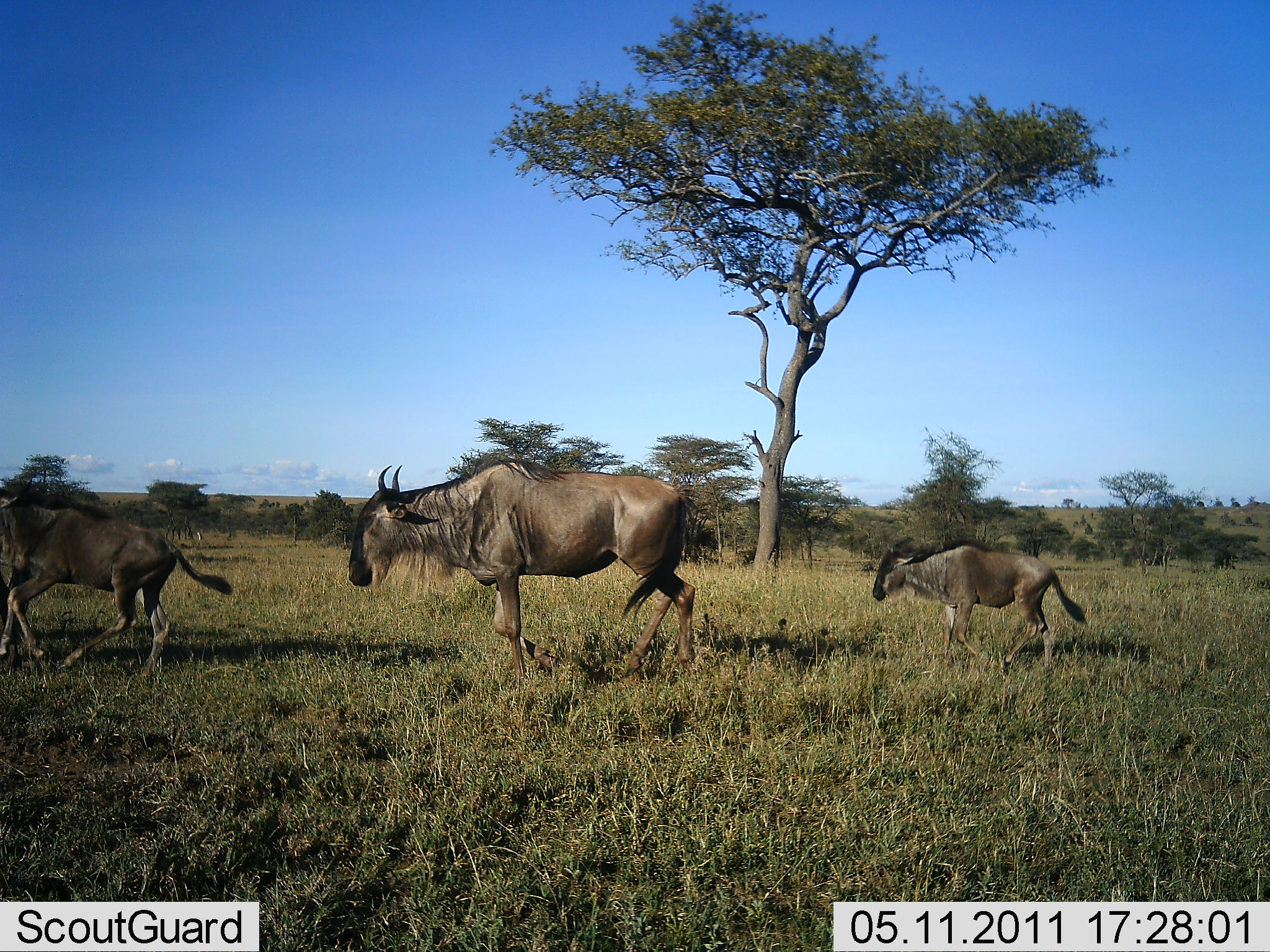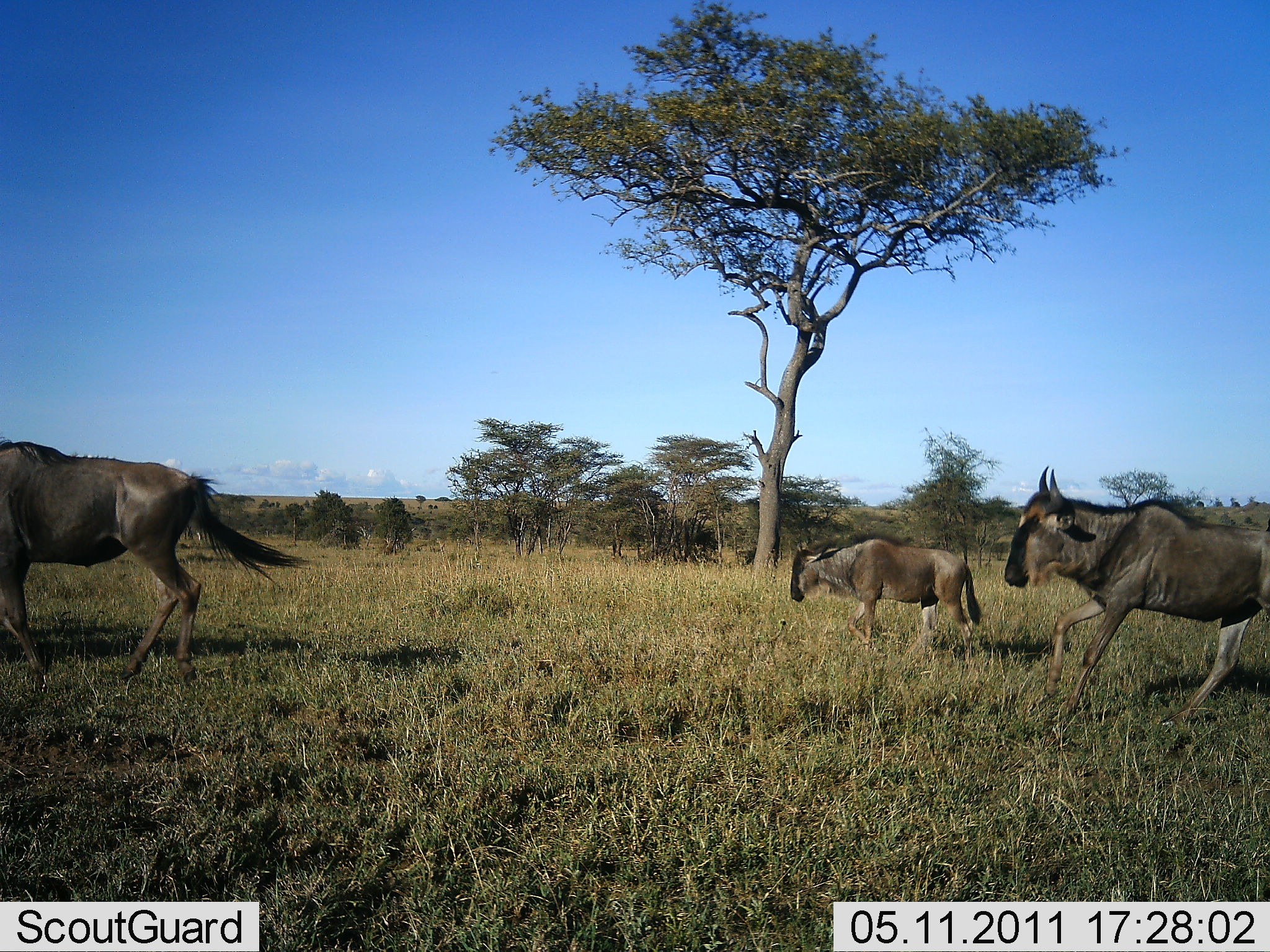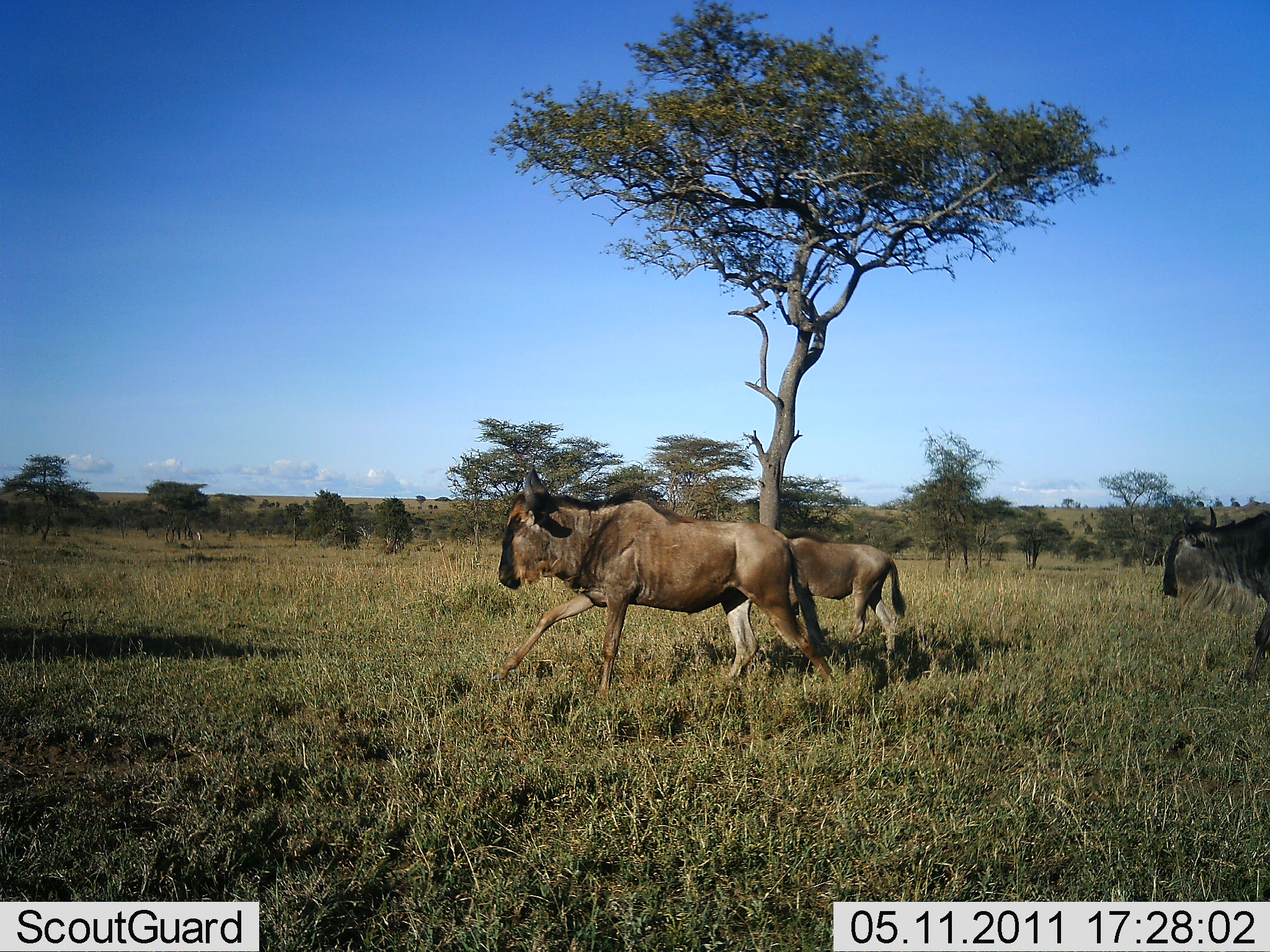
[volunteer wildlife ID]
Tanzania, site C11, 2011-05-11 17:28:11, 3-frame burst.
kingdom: Animalia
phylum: Chordata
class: Mammalia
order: Artiodactyla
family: Bovidae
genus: Connochaetes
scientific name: Connochaetes taurinus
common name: blue wildebeest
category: wildebeest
Wildebeest (blue wildebeest) (Connochaetes taurinus), count 4. Behavior (volunteer vote fractions): standing 0%, resting 0%, moving 100%, interacting 0%. Young present (vote fraction): 58%. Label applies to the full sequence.